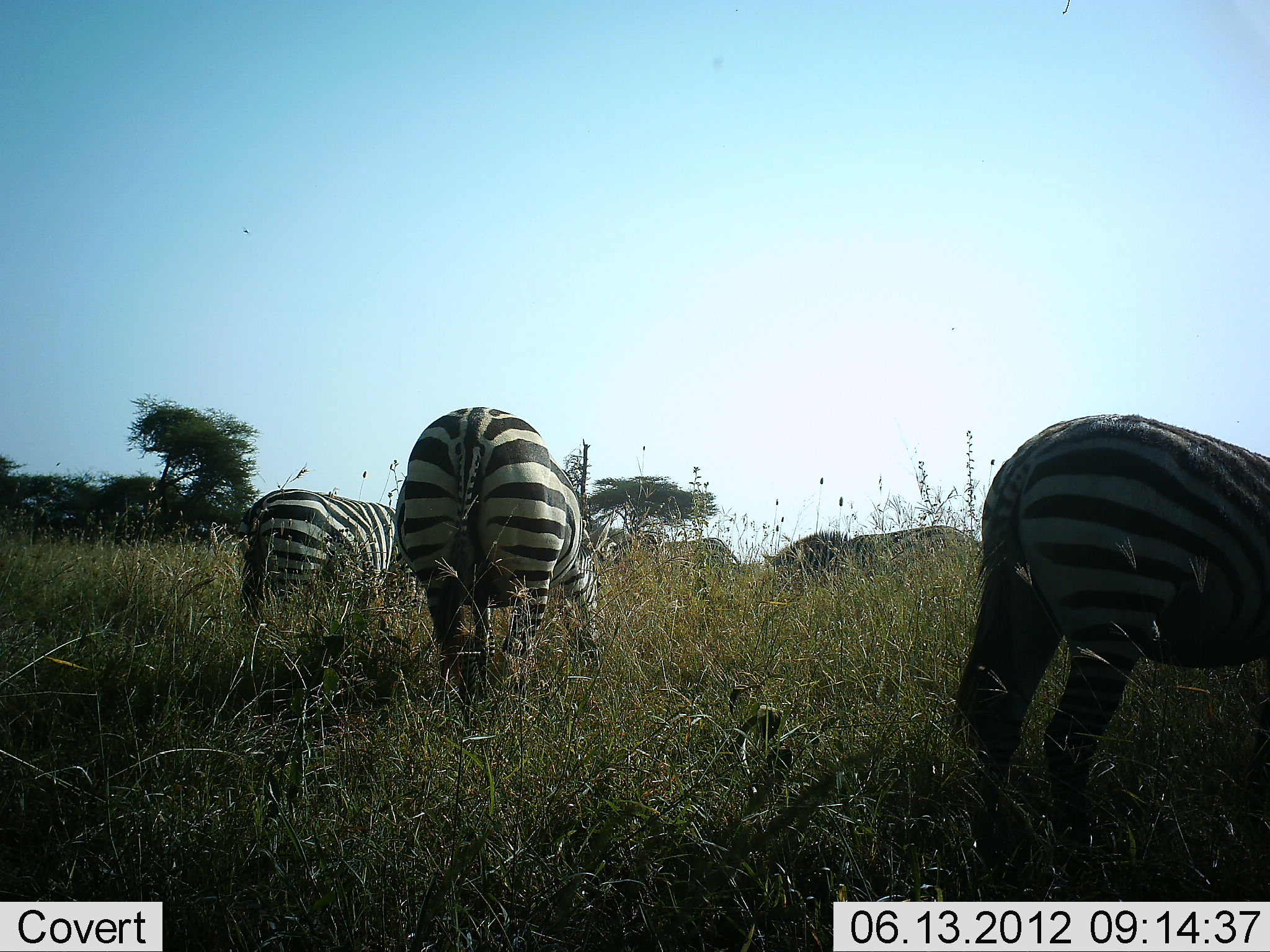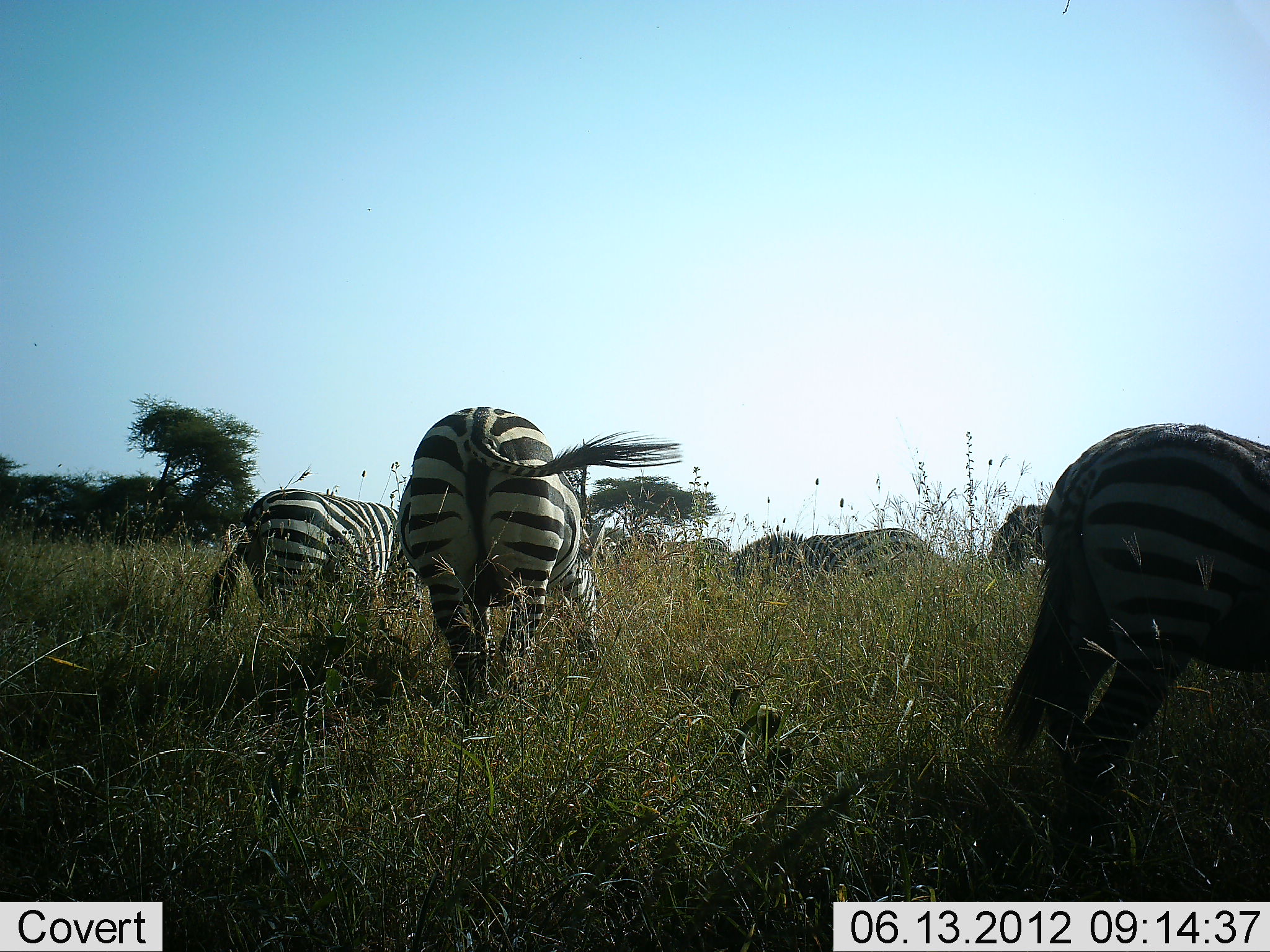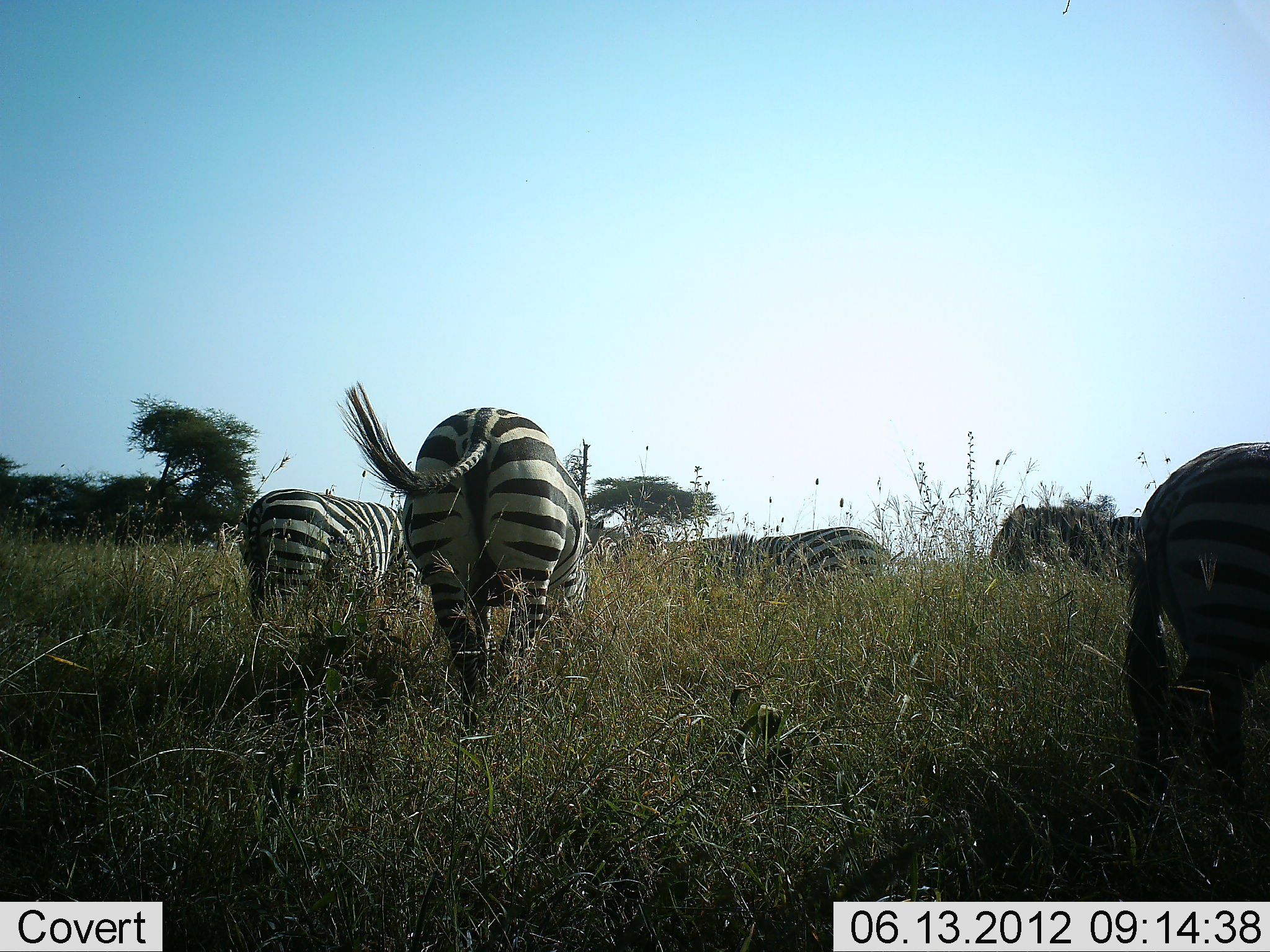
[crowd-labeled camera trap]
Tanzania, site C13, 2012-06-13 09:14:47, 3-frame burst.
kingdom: Animalia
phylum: Chordata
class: Mammalia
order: Perissodactyla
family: Equidae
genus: Equus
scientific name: Equus quagga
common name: plains zebra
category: zebra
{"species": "zebra (plains zebra) (Equus quagga)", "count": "6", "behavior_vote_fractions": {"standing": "50%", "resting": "0%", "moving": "50%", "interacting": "0%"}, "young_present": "0%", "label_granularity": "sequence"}